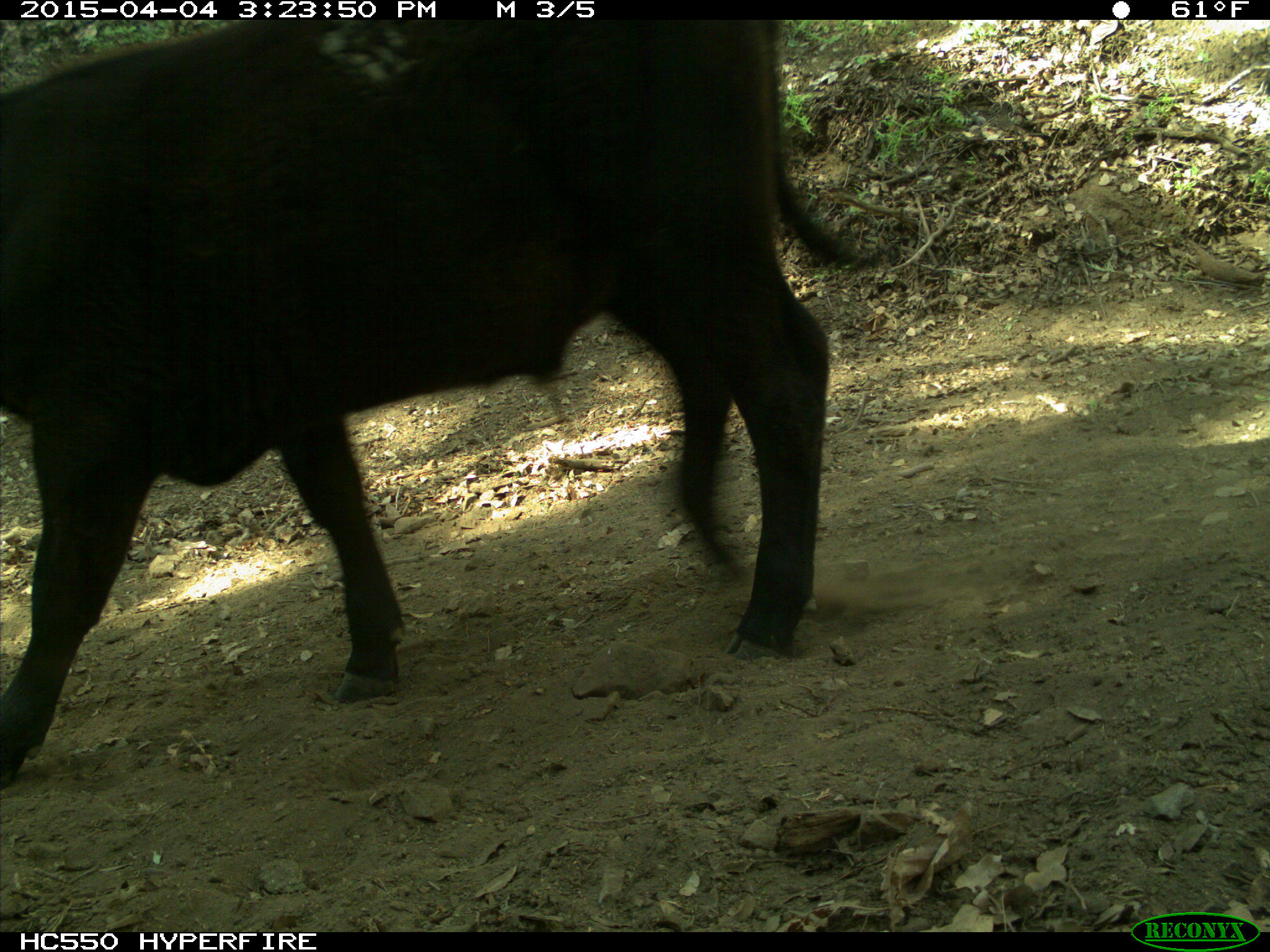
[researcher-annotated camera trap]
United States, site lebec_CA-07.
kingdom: Animalia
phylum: Chordata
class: Mammalia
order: Artiodactyla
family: Bovidae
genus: Bos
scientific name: Bos taurus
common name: domestic cow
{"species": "Bos taurus (domestic cow)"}